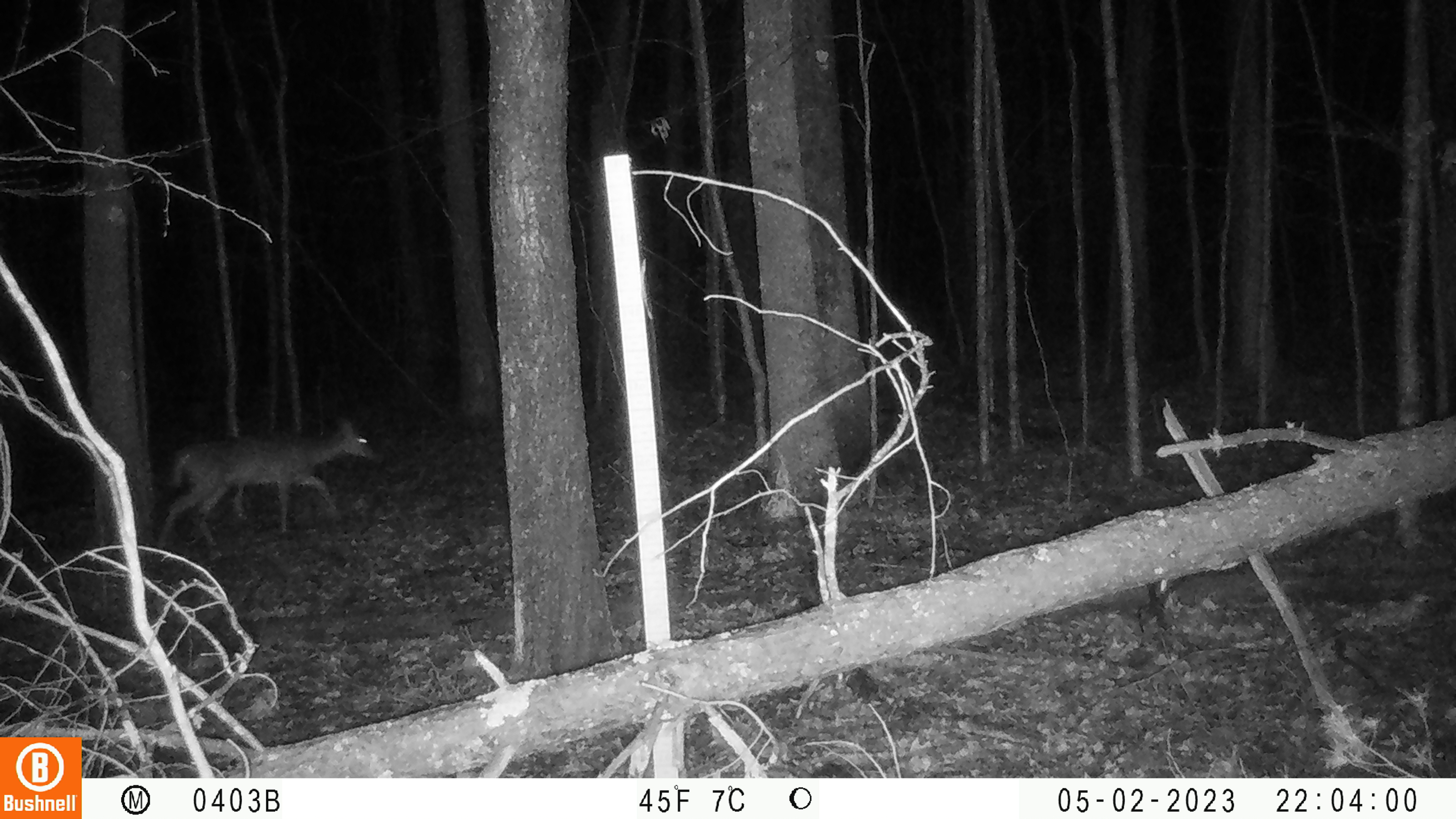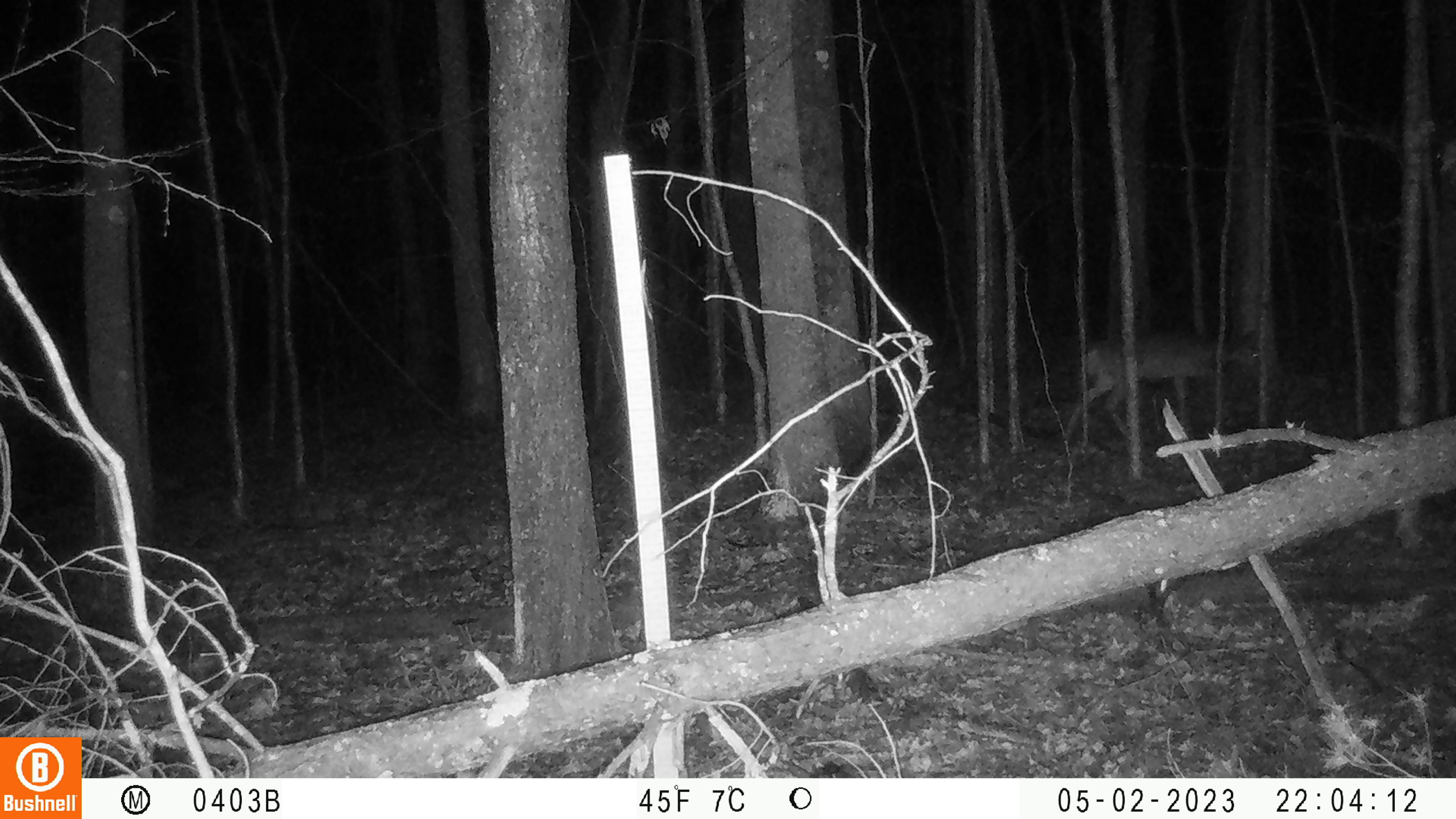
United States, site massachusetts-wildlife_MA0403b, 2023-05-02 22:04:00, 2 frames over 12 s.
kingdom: Animalia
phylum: Chordata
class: Mammalia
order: Artiodactyla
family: Cervidae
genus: Odocoileus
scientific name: Odocoileus virginianus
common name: white-tailed deer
White-tailed deer (Odocoileus virginianus).